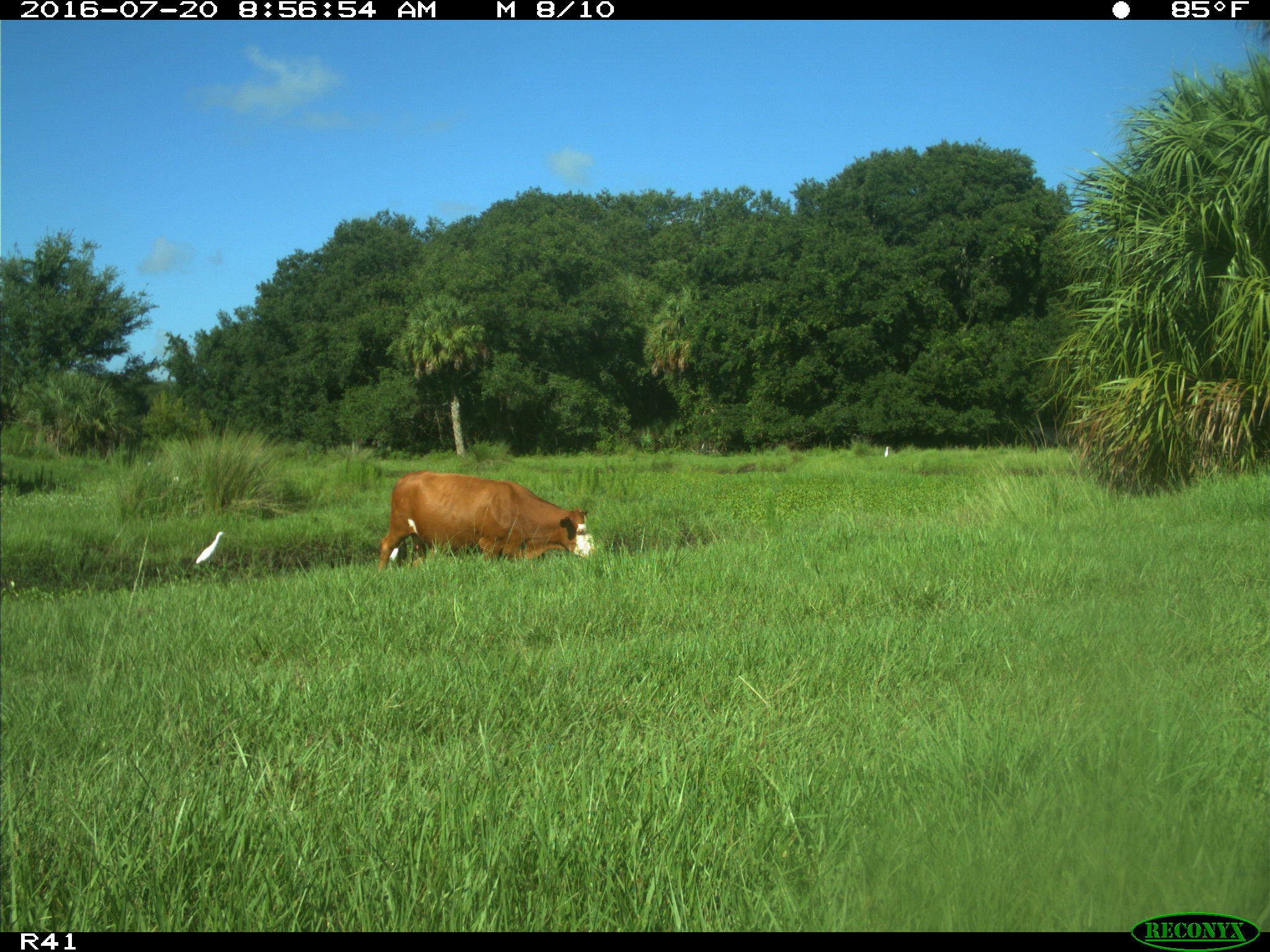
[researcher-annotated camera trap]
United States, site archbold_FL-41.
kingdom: Animalia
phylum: Chordata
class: Mammalia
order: Artiodactyla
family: Bovidae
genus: Bos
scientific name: Bos taurus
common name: domestic cow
Bos taurus (domestic cow).